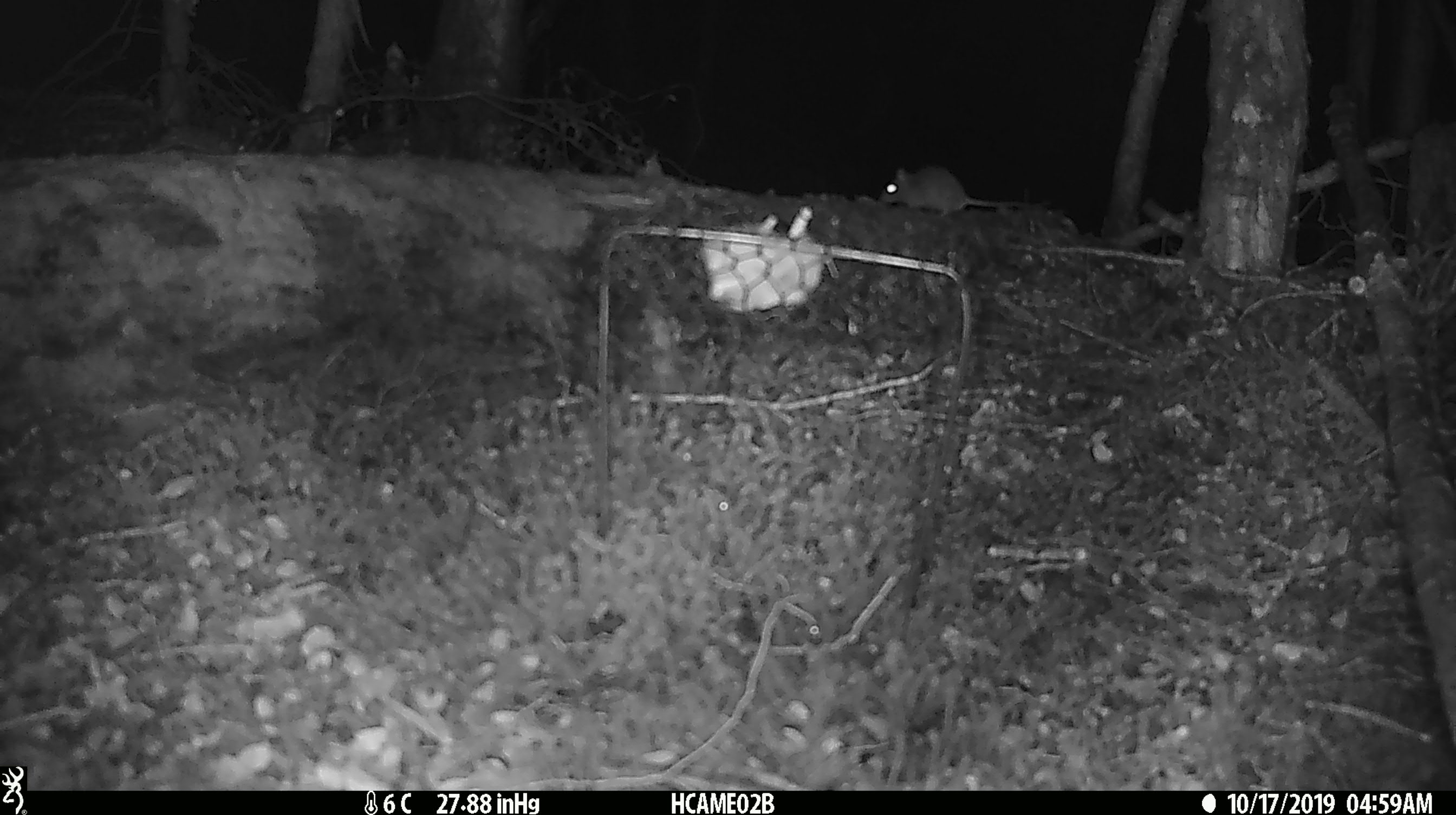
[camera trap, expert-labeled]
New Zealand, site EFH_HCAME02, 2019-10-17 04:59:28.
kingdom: Animalia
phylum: Chordata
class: Mammalia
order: Rodentia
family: Muridae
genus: Mus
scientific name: Mus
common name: mouse